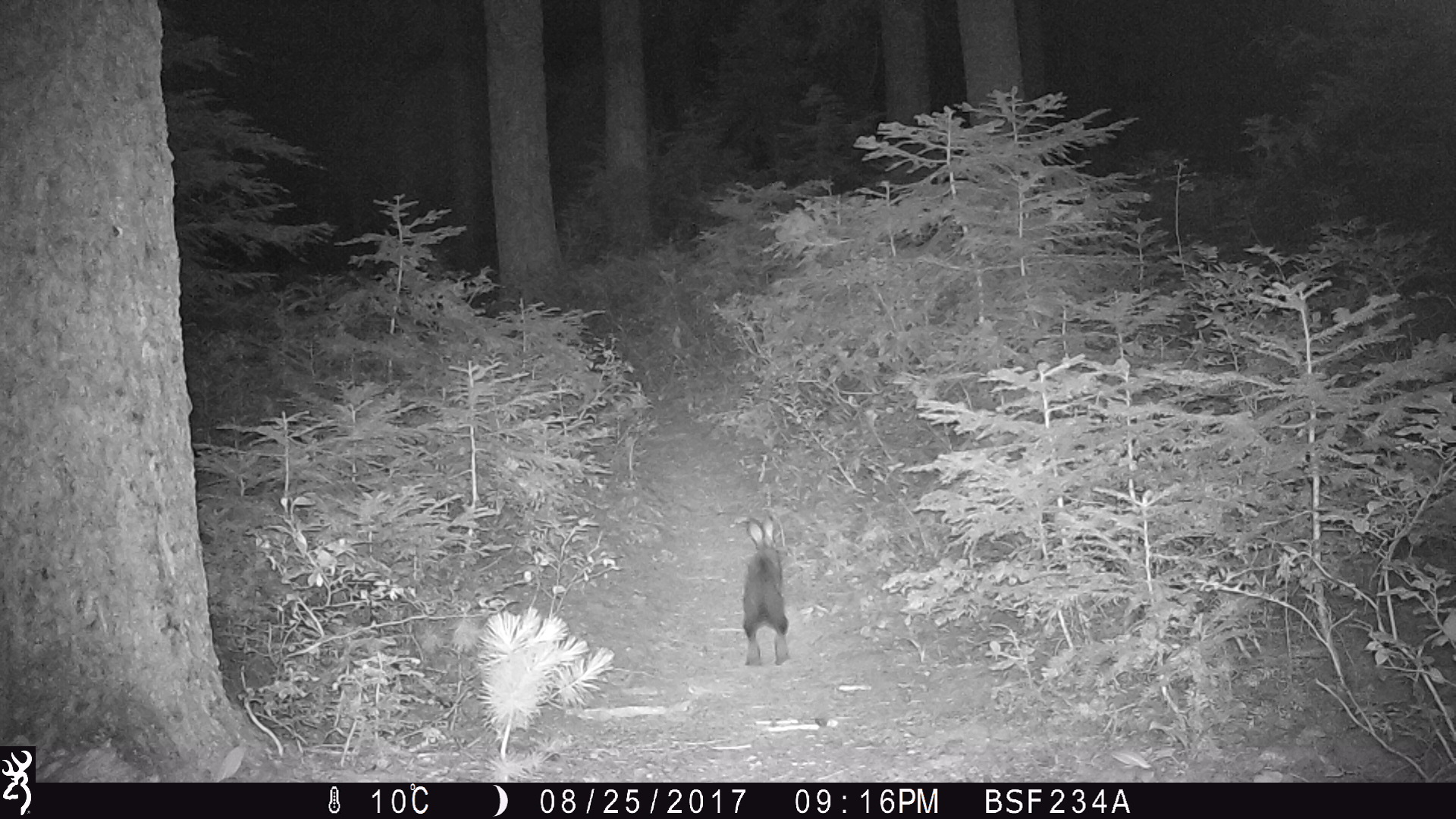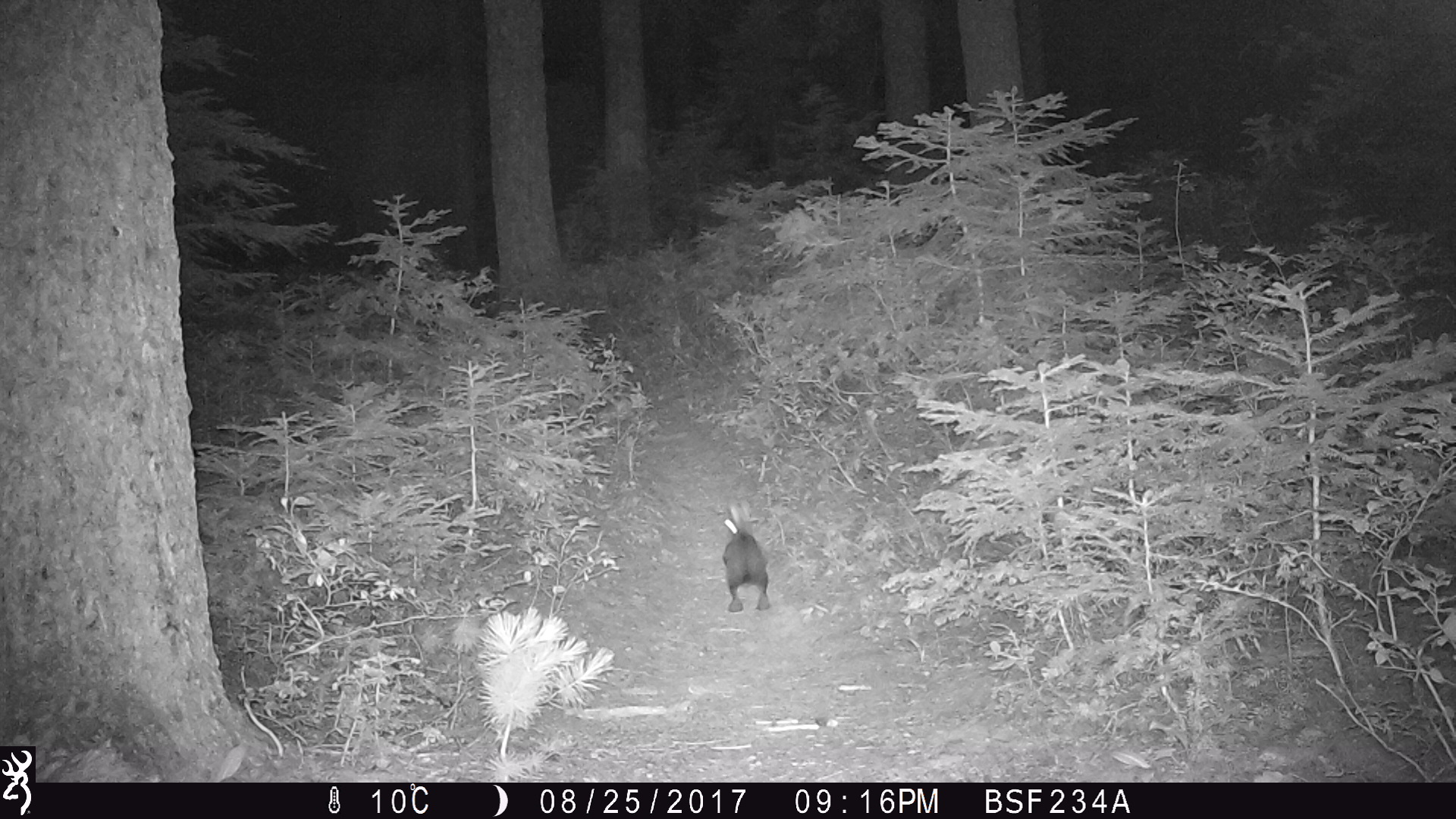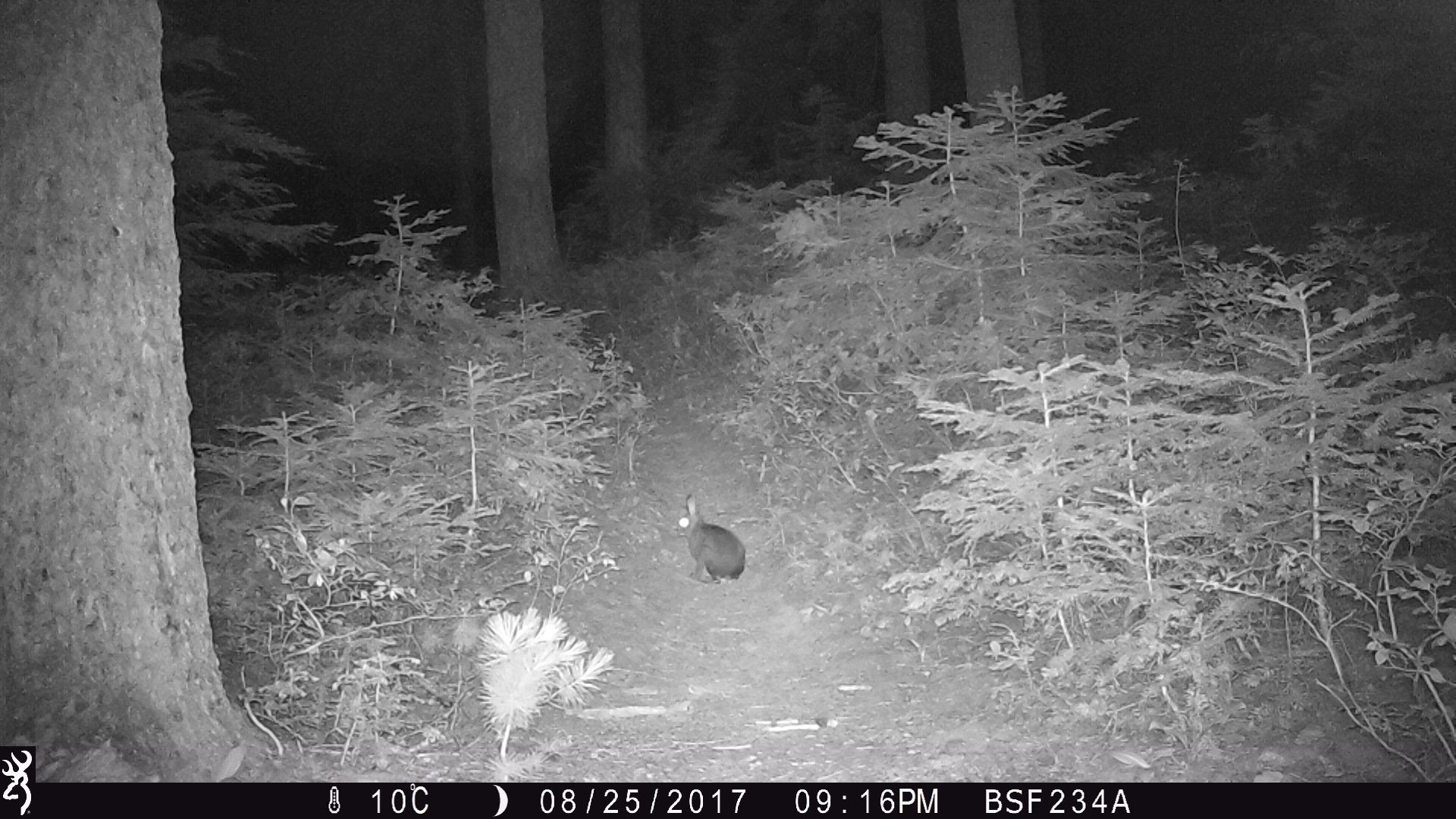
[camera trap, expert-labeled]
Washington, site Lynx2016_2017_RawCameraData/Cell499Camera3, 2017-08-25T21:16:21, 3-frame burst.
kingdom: Animalia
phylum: Chordata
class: Mammalia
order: Lagomorpha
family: Leporidae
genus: Lepus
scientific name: Lepus americanus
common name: snowshoe hare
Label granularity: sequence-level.